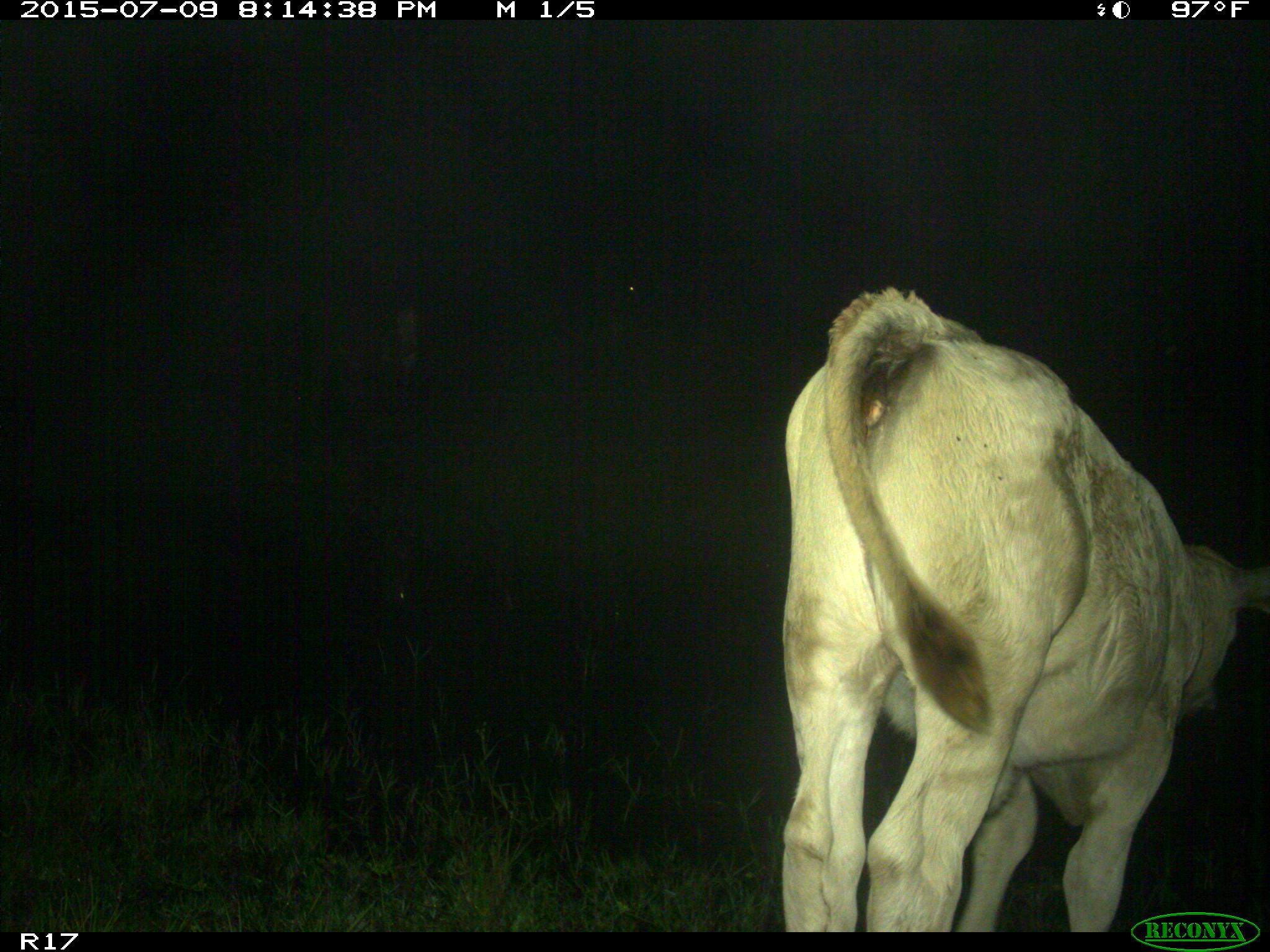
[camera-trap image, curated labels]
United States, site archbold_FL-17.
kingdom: Animalia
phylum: Chordata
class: Mammalia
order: Artiodactyla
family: Bovidae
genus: Bos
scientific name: Bos taurus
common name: domestic cow